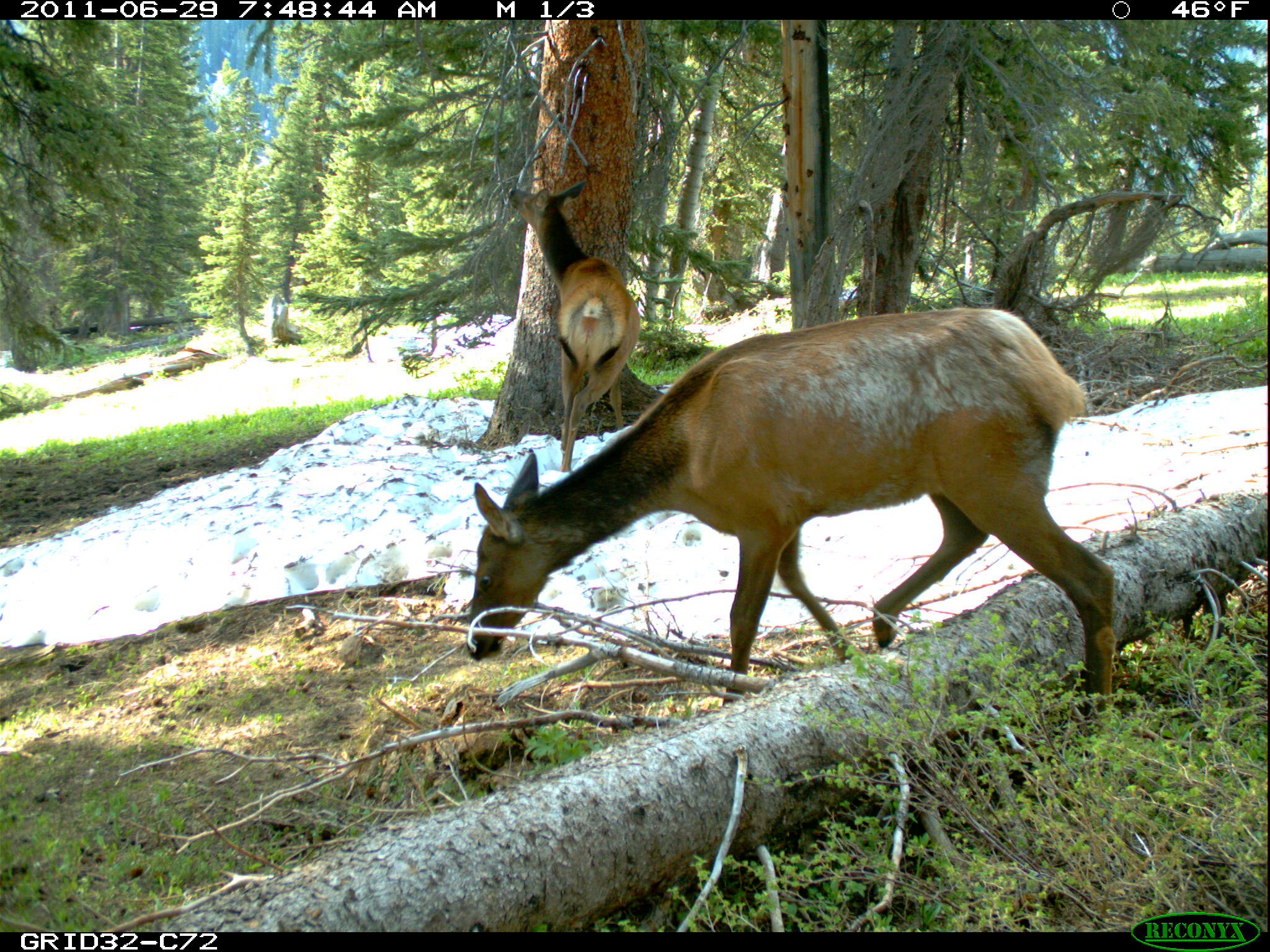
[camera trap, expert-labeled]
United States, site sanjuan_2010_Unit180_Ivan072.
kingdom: Animalia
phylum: Chordata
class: Mammalia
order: Artiodactyla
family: Cervidae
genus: Cervus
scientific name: Cervus elaphus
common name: red deer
Cervus elaphus (red deer).